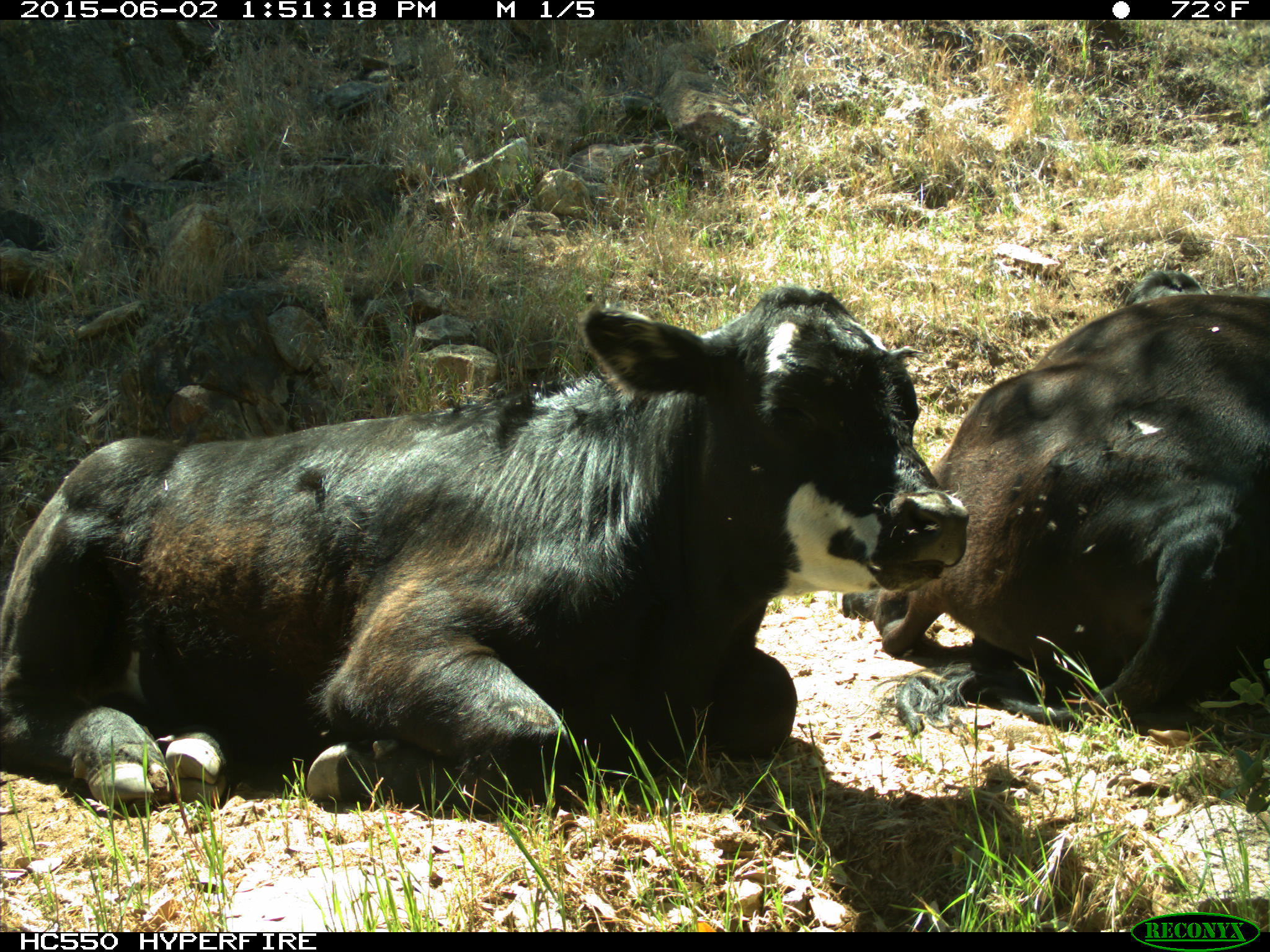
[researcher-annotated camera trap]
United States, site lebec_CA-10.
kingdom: Animalia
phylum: Chordata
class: Mammalia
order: Artiodactyla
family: Bovidae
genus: Bos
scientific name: Bos taurus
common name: domestic cow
Bos taurus (domestic cow).